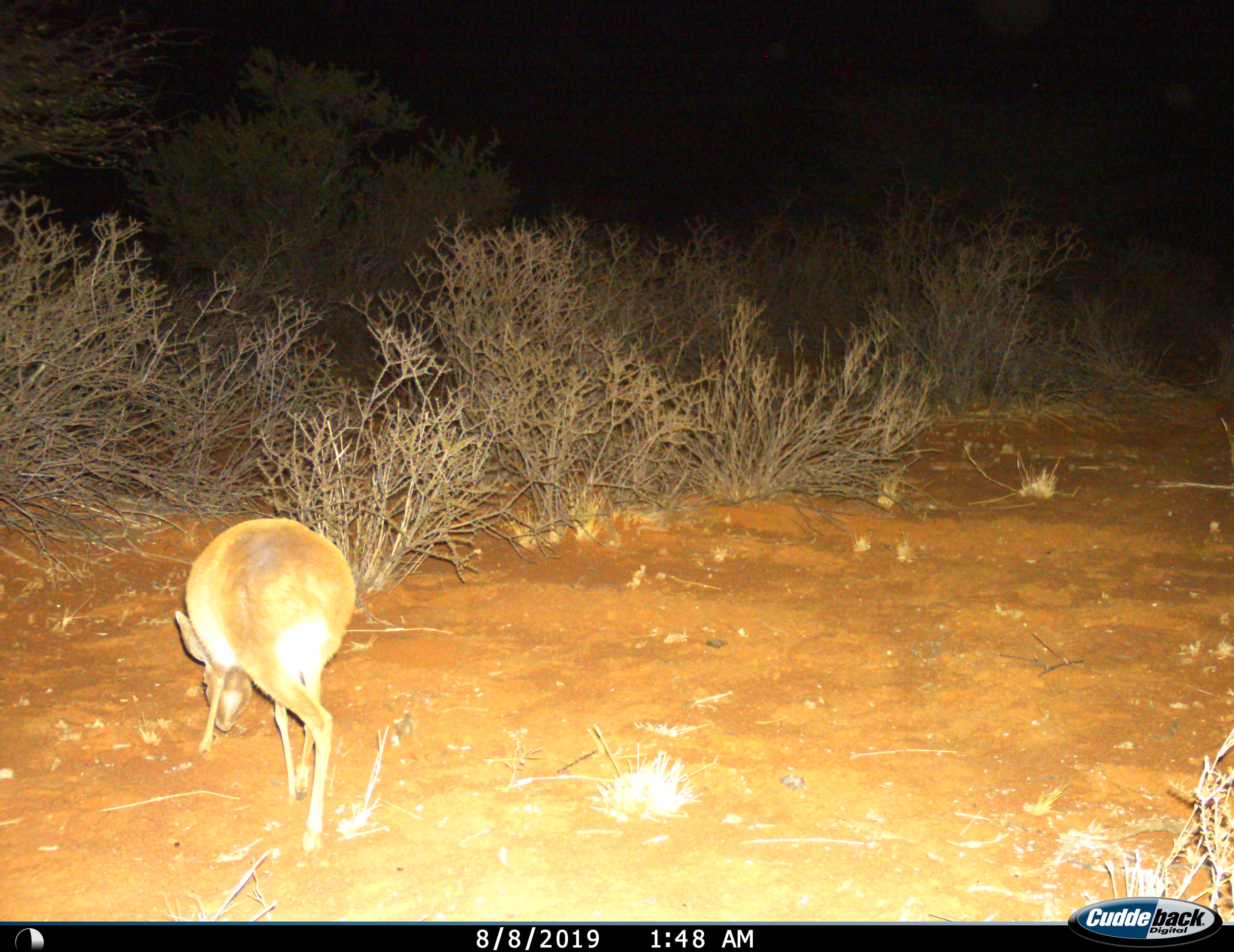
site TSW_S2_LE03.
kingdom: Animalia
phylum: Chordata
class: Mammalia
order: Artiodactyla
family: Bovidae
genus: Raphicerus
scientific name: Raphicerus campestris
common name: steenbok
Steenbok (Raphicerus campestris), count 1. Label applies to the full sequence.